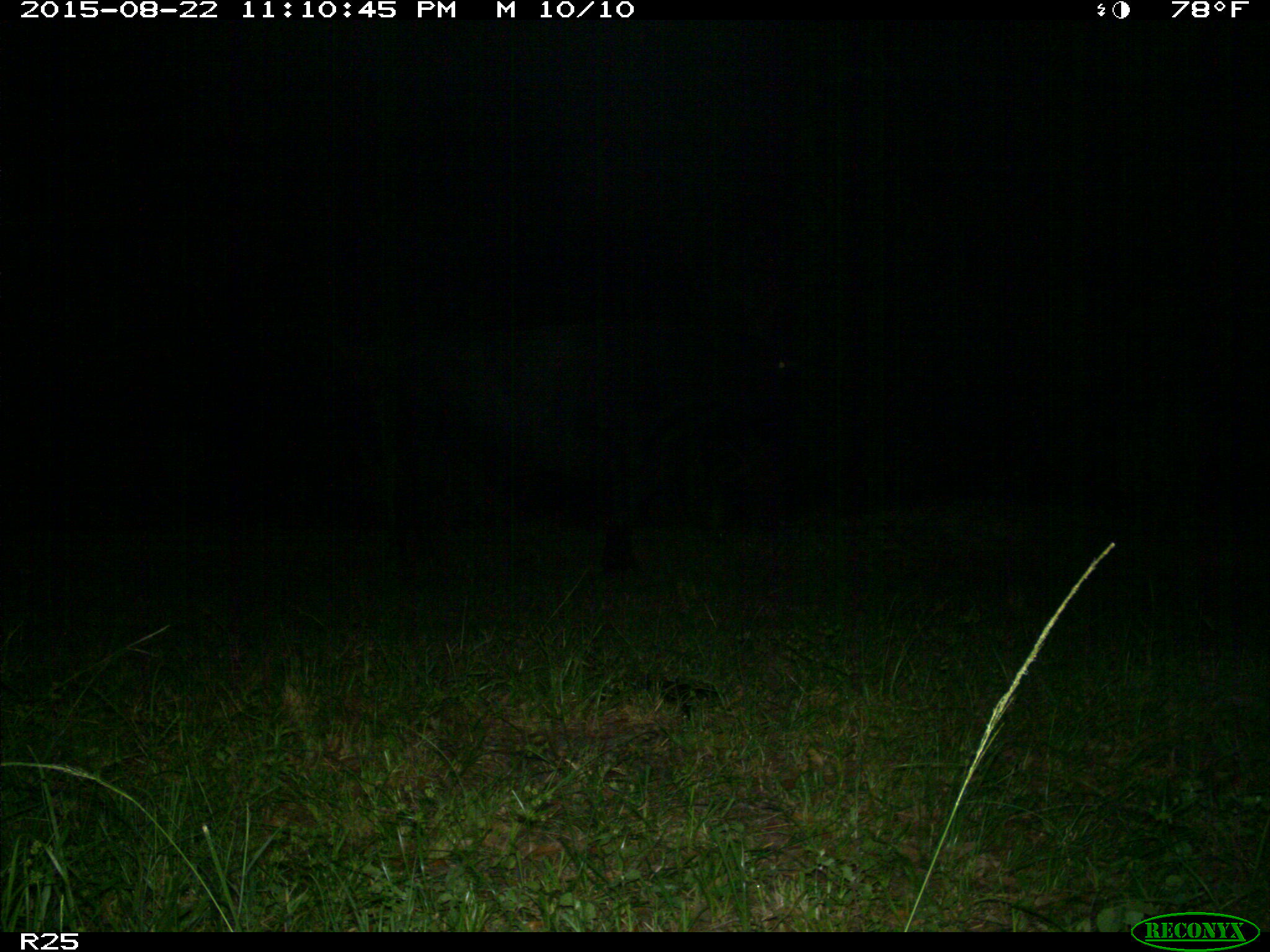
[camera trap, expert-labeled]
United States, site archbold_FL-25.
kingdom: Animalia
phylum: Chordata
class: Mammalia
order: Artiodactyla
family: Bovidae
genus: Bos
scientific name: Bos taurus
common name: domestic cow